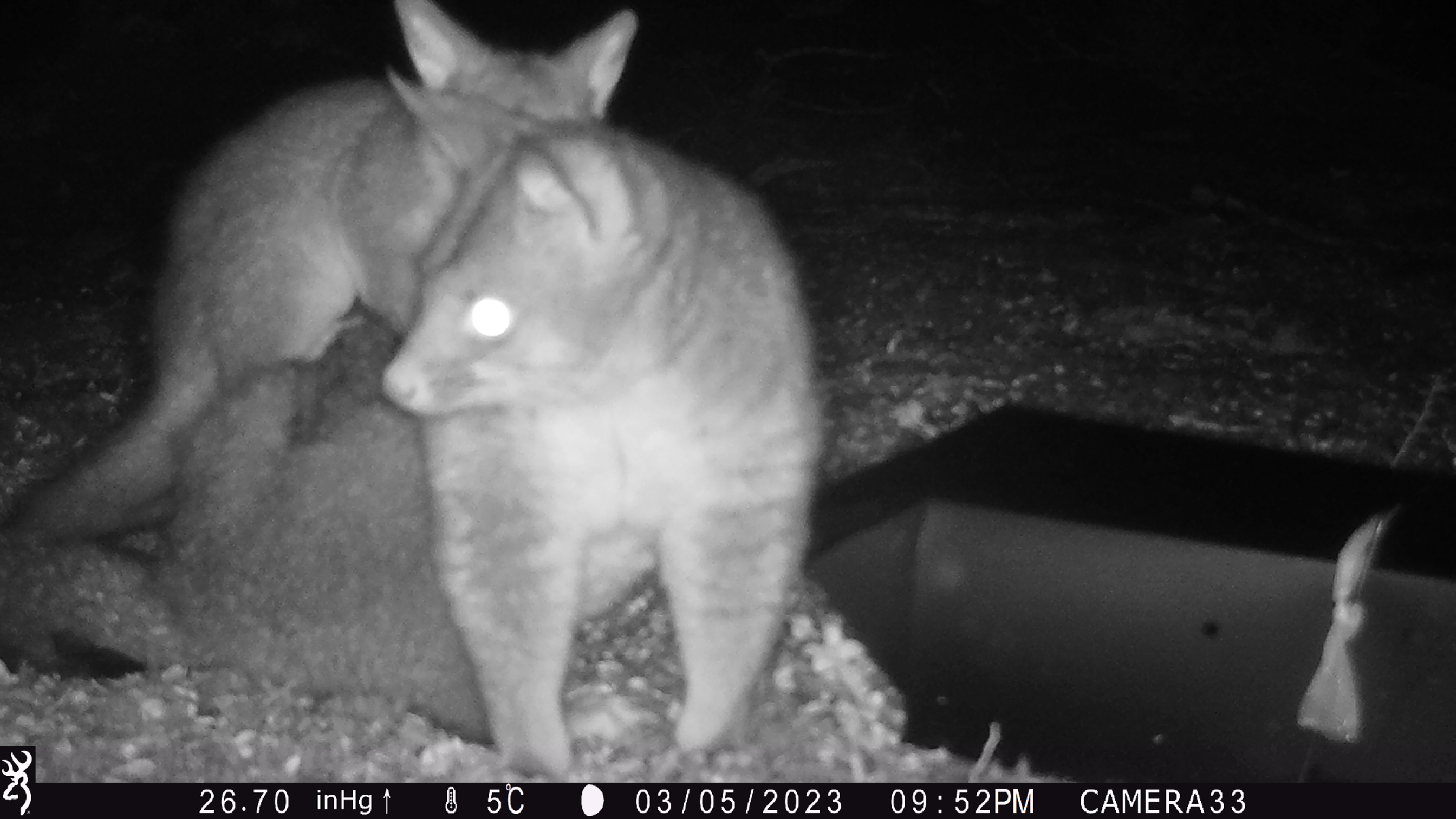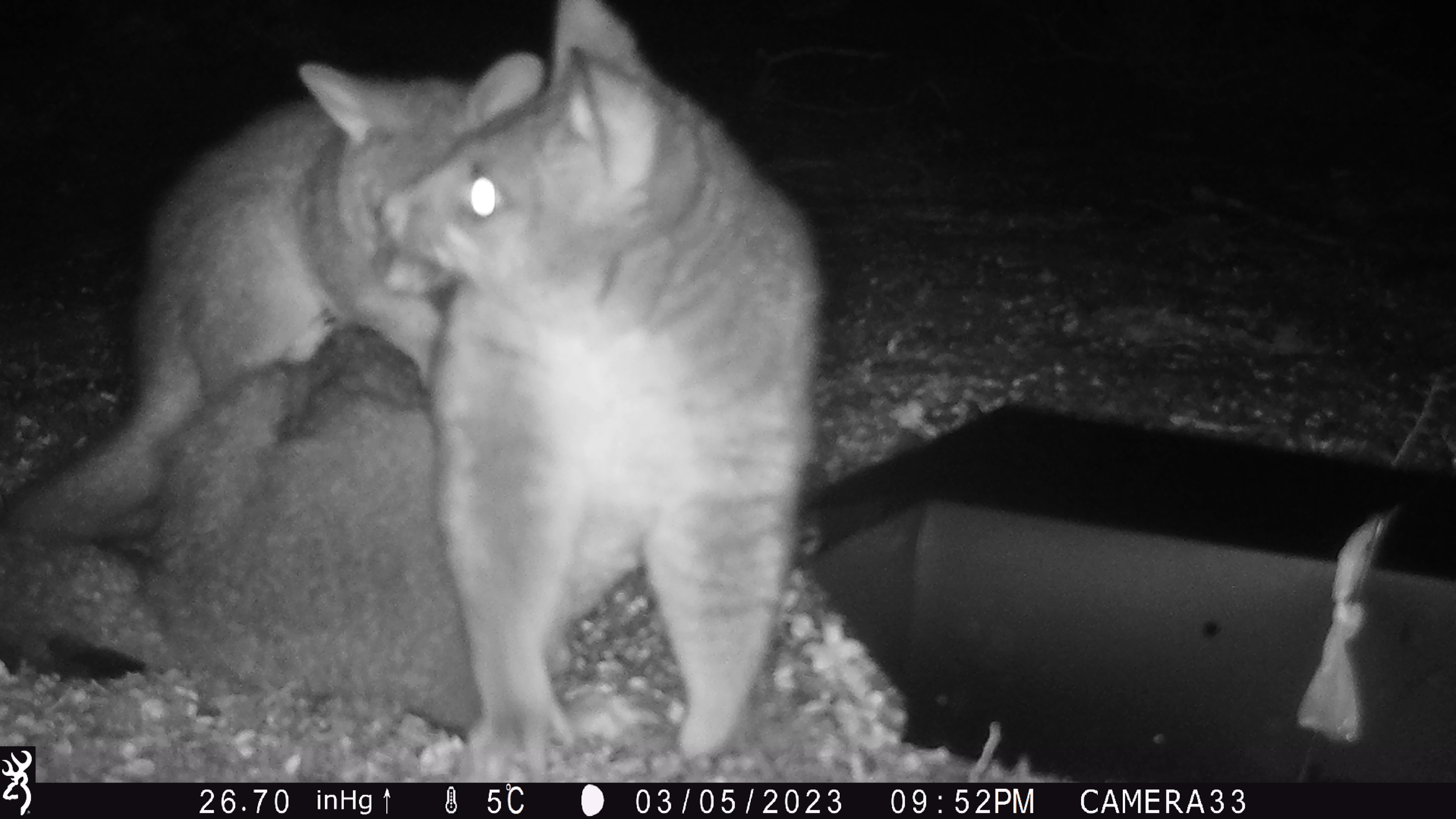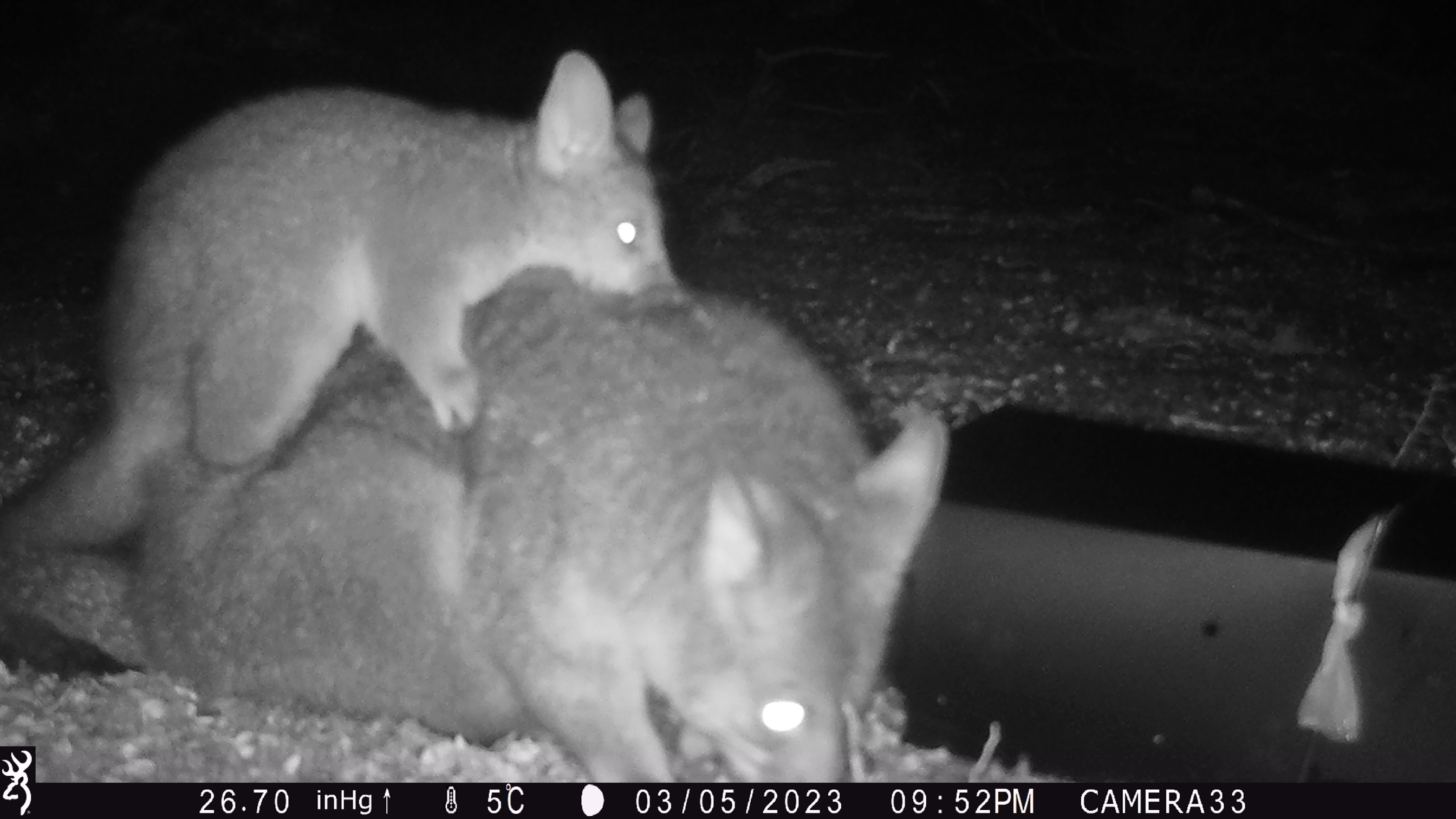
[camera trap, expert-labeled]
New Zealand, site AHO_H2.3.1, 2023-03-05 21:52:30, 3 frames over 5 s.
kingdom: Animalia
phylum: Chordata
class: Mammalia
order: Carnivora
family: Mustelidae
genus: Mustela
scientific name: Mustela erminea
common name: stoat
Stoat (Mustela erminea).